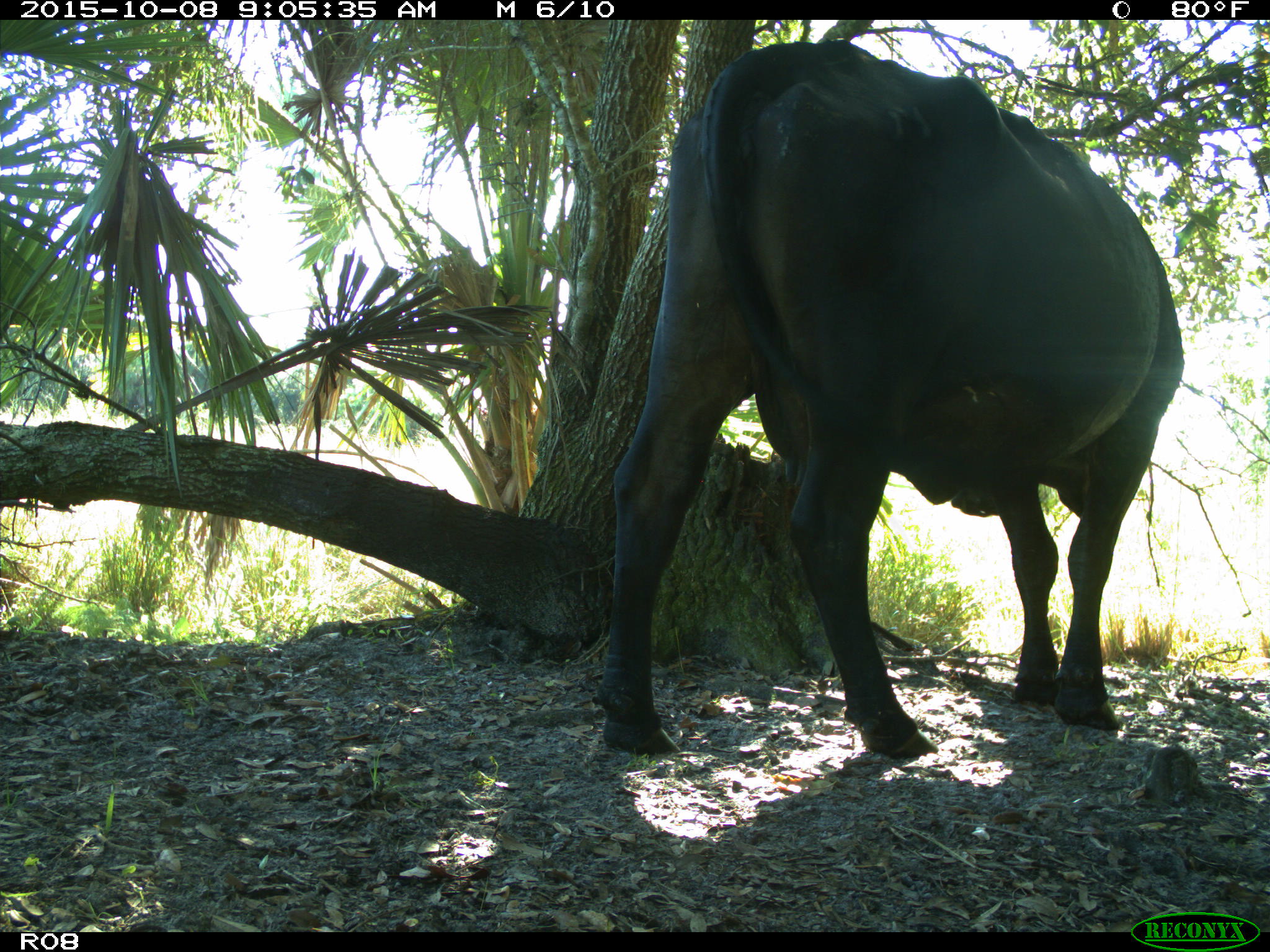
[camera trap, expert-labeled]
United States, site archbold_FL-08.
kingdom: Animalia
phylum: Chordata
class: Mammalia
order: Artiodactyla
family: Bovidae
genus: Bos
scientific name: Bos taurus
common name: domestic cow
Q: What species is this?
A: Bos taurus (domestic cow).